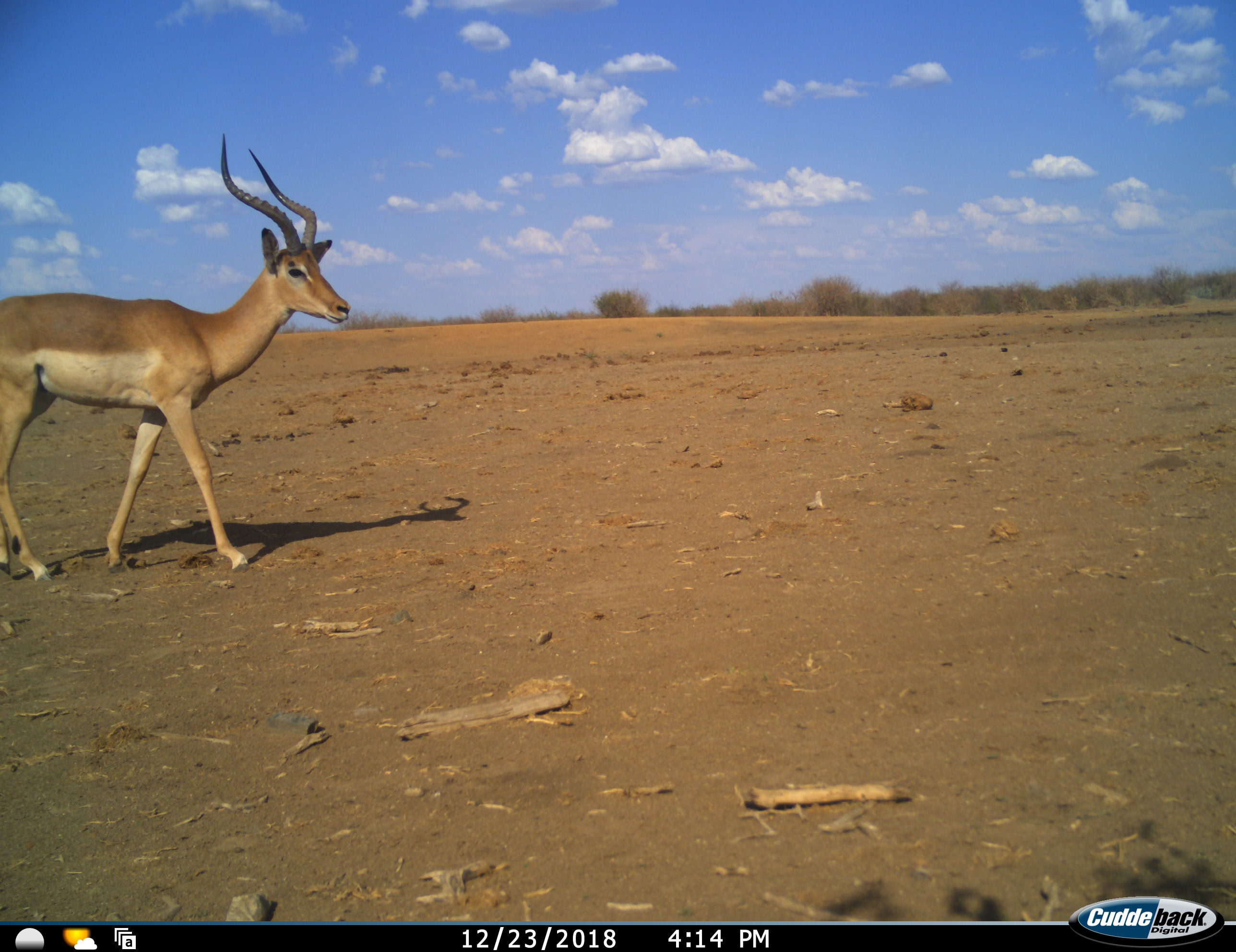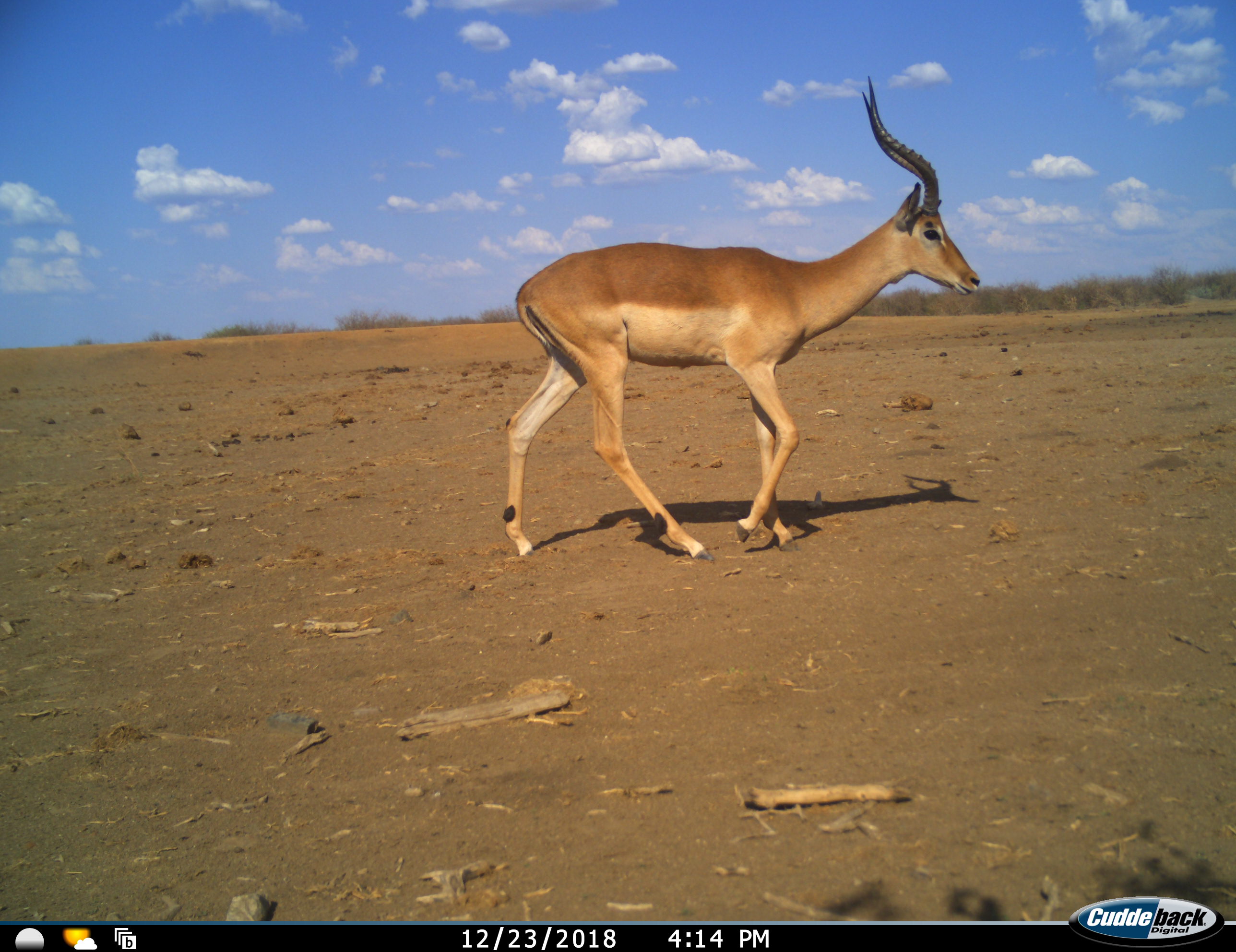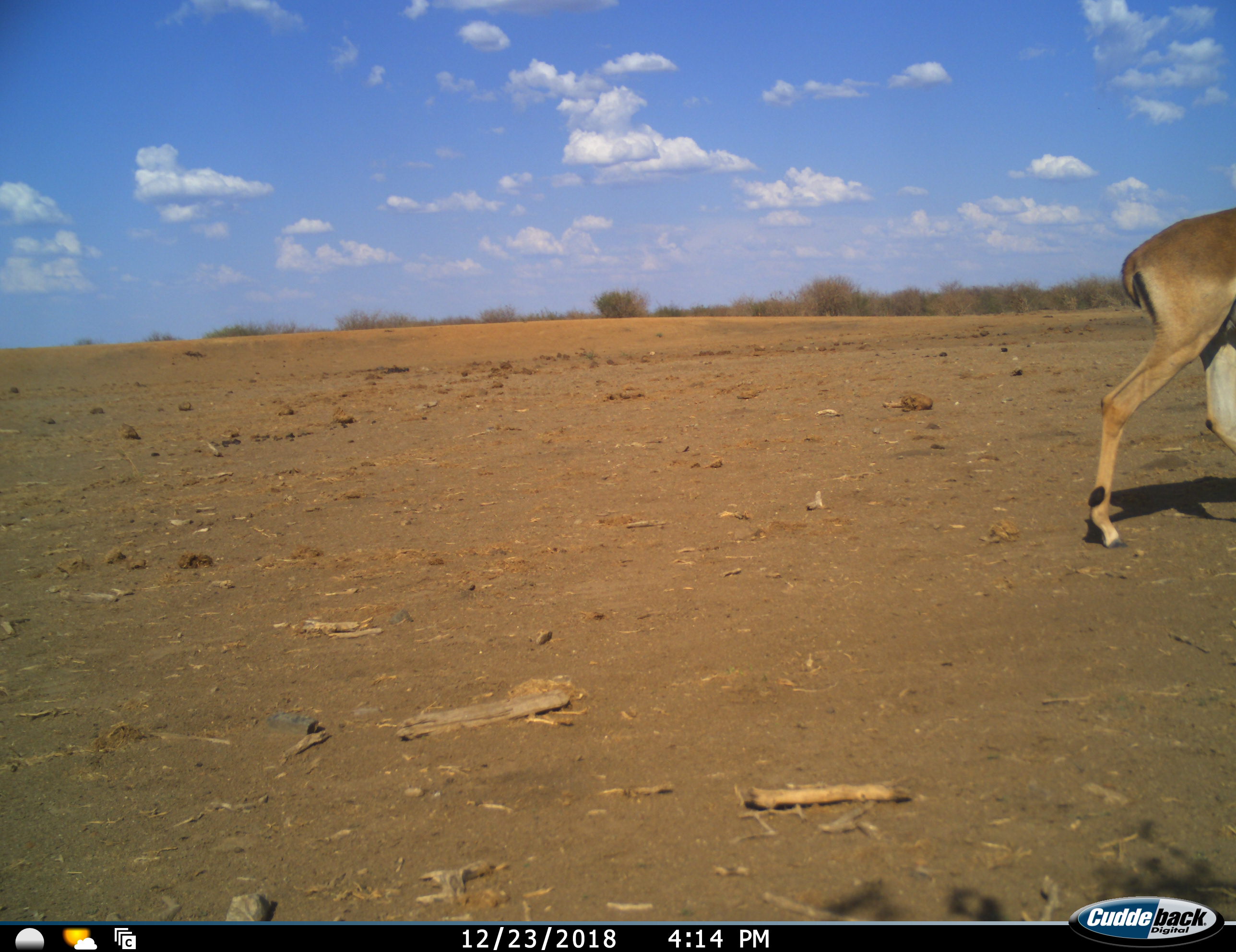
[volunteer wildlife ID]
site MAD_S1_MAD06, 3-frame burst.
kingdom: Animalia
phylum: Chordata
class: Mammalia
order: Artiodactyla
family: Bovidae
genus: Aepyceros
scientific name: Aepyceros melampus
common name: impala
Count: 1.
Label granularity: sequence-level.